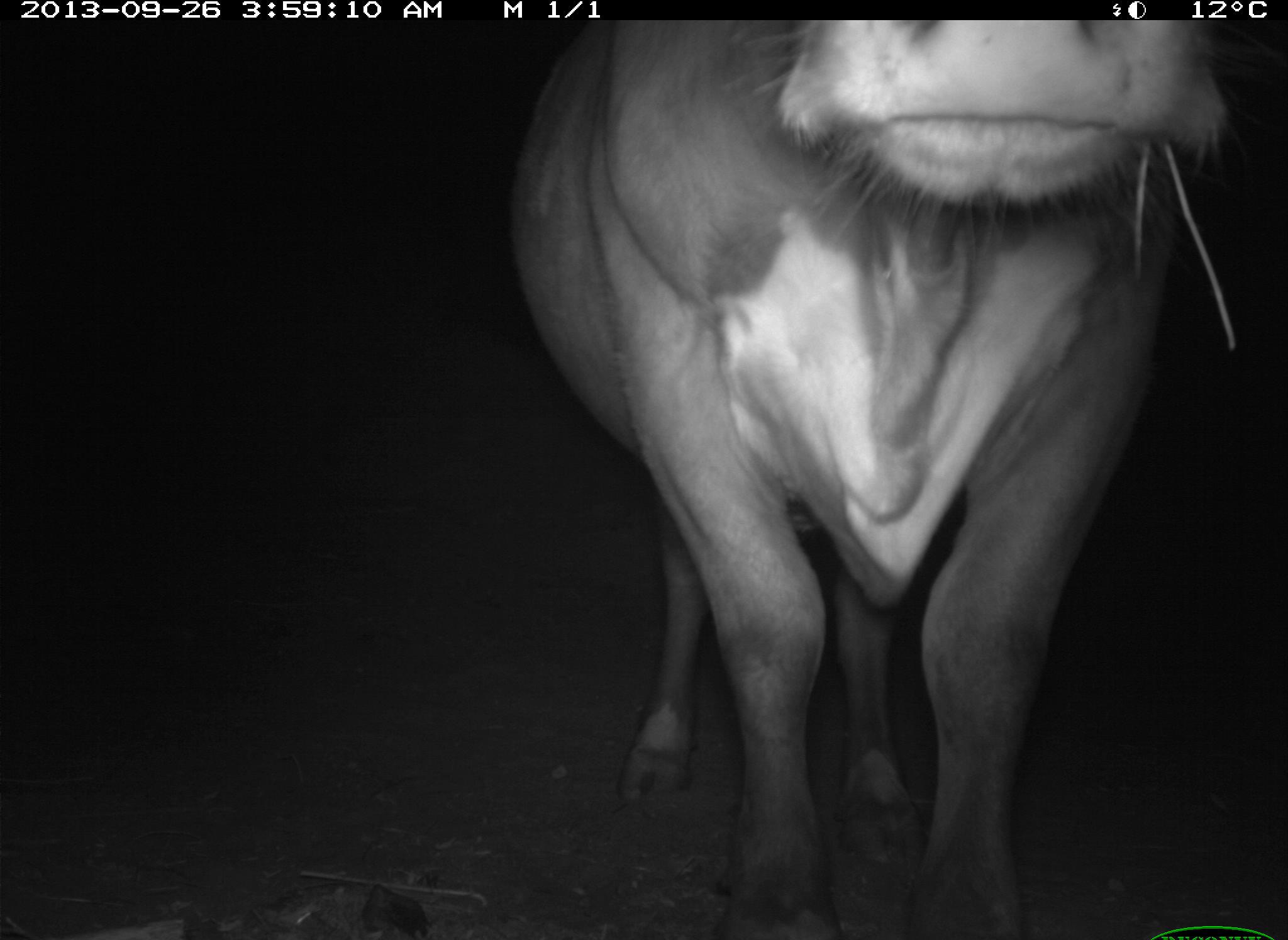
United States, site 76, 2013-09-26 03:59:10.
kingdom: Animalia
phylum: Chordata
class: Mammalia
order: Artiodactyla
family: Bovidae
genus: Bos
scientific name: Bos taurus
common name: cow